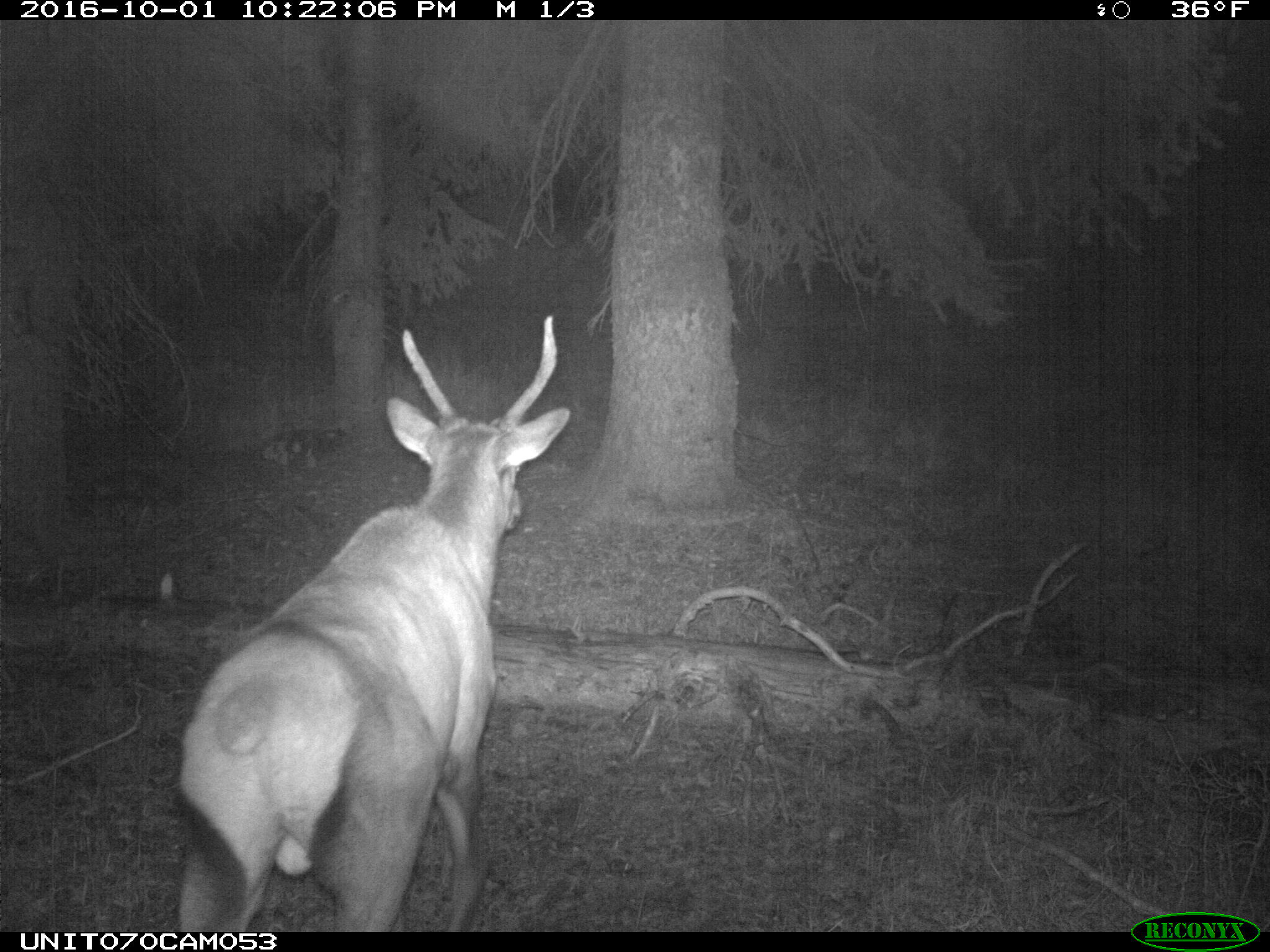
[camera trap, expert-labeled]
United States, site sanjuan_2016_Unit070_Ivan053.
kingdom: Animalia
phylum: Chordata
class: Mammalia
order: Artiodactyla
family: Cervidae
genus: Cervus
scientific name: Cervus elaphus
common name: red deer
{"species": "Cervus elaphus (red deer)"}